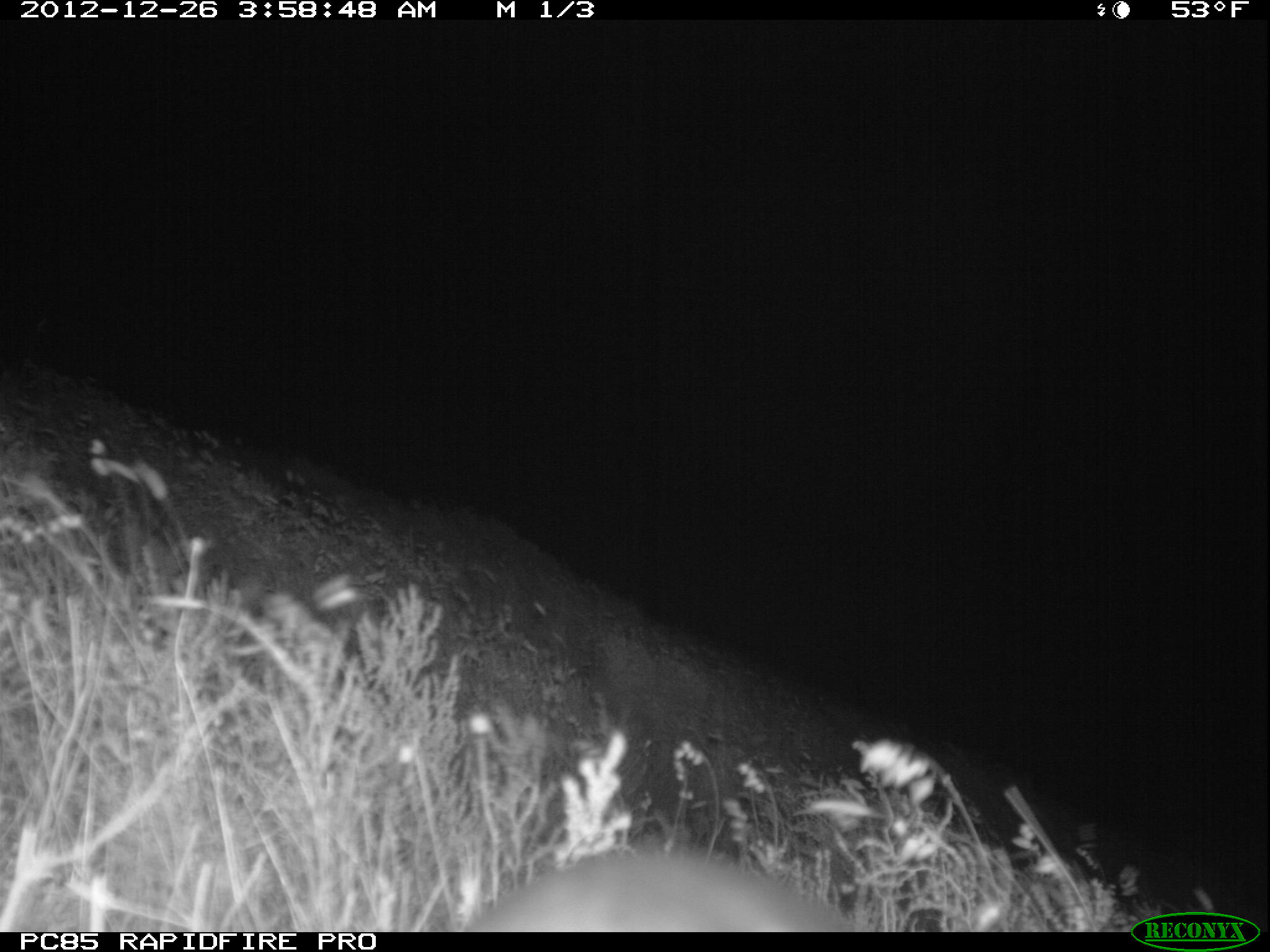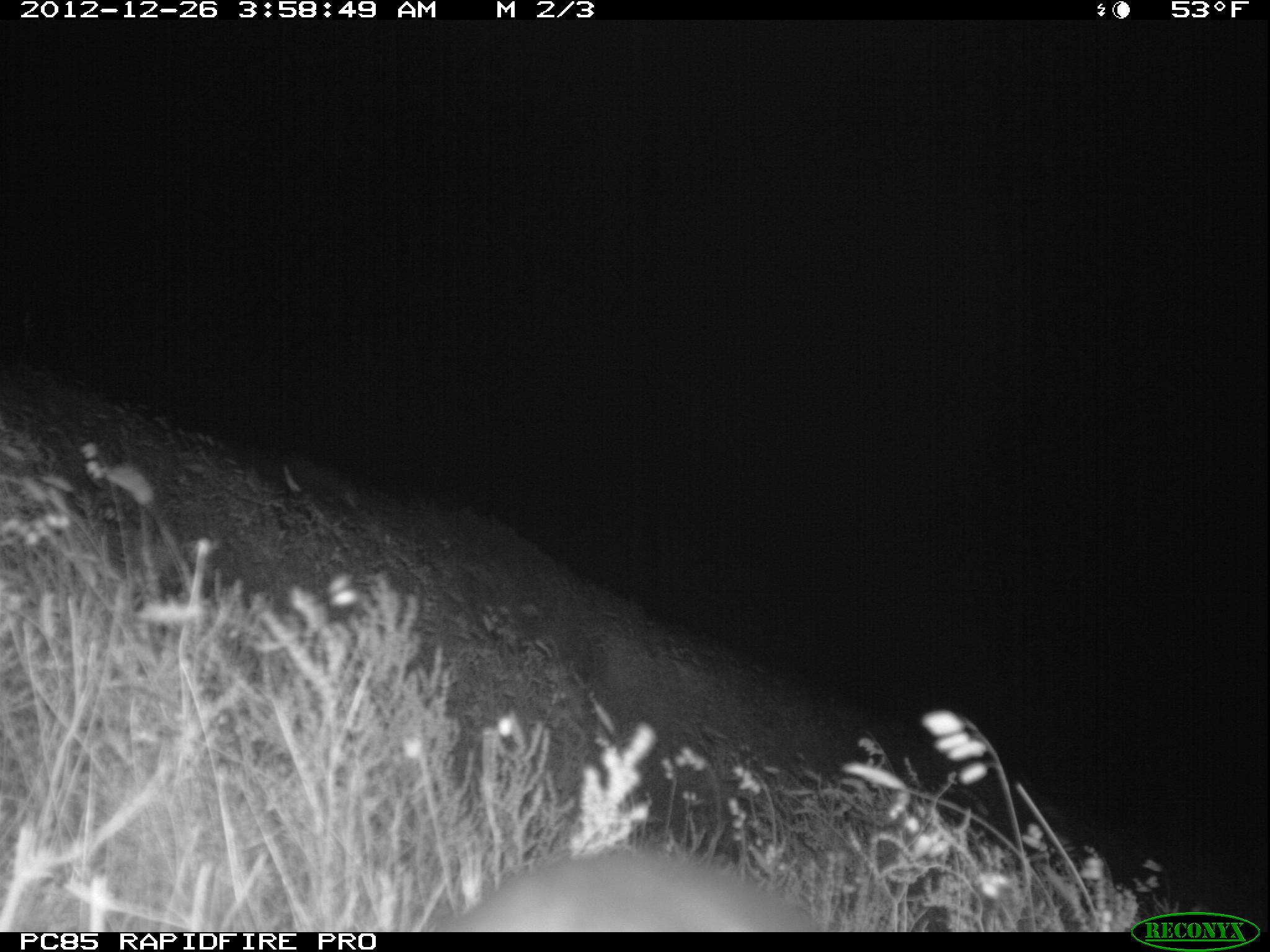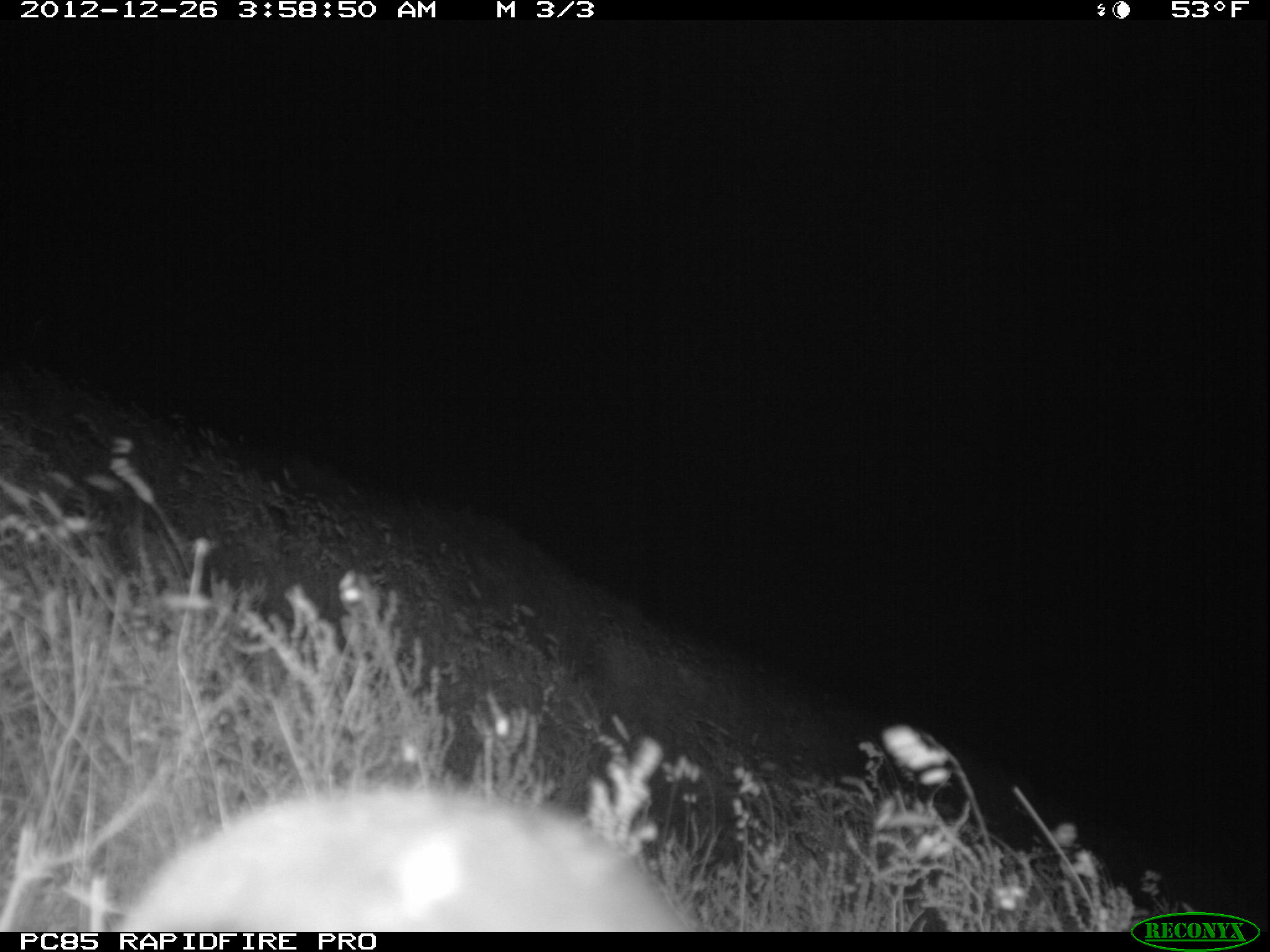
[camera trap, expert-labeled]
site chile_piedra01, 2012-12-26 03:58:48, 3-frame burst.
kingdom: Animalia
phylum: Chordata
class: Aves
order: Procellariiformes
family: Procellariidae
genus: Calonectris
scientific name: Calonectris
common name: shearwater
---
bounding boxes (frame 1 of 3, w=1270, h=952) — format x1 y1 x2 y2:
shearwater: 463 850 857 932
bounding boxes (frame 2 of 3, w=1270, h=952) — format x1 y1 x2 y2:
shearwater: 419 848 825 933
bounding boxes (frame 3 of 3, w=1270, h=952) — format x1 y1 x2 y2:
shearwater: 107 785 698 933